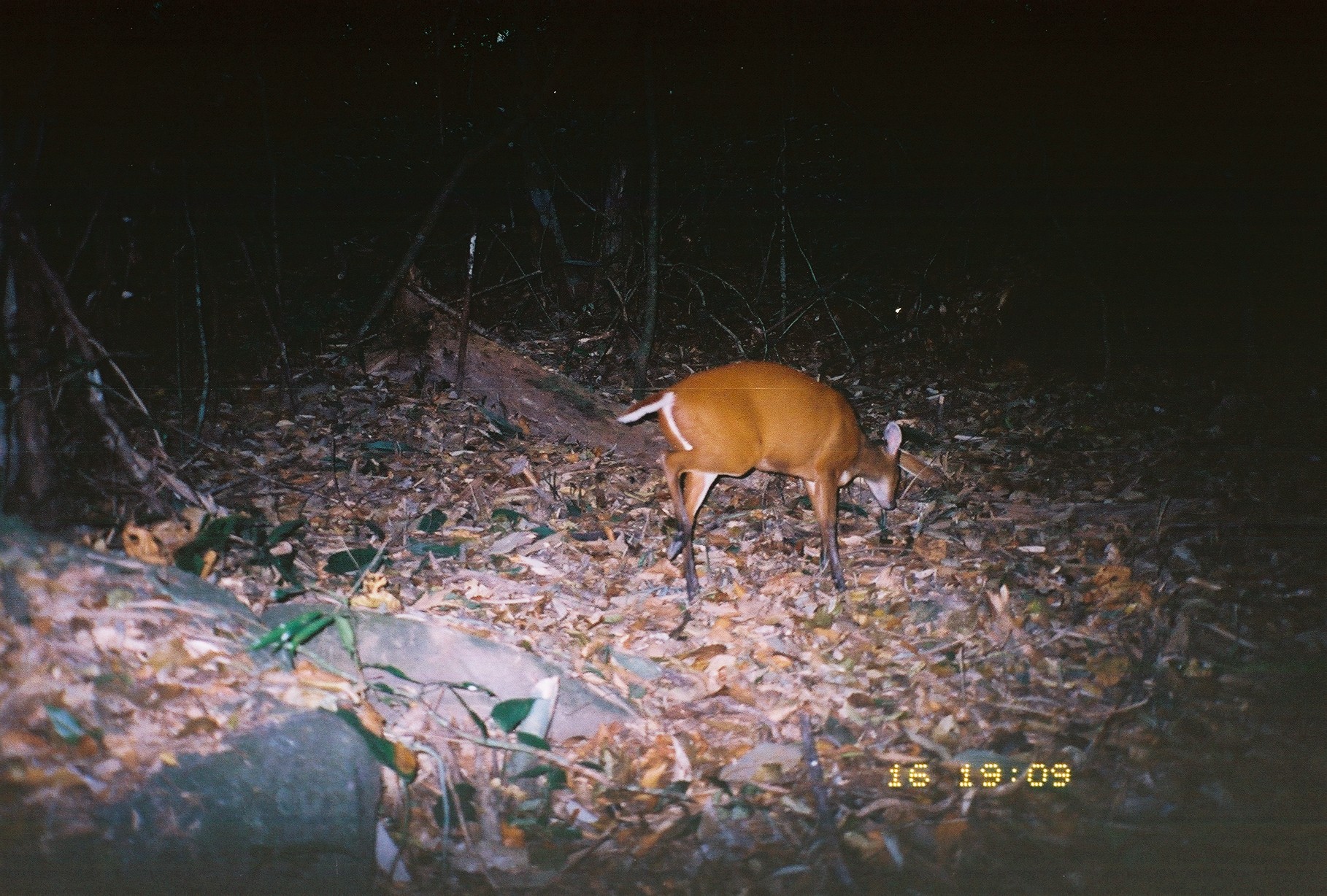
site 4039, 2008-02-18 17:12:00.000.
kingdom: Animalia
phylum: Chordata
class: Mammalia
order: Artiodactyla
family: Tragulidae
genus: Tragulus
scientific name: Tragulus kanchil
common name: lesser oriental chevrotain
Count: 1.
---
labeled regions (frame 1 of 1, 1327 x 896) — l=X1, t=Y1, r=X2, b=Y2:
tragulus kanchil: l=616, t=360, r=903, b=602